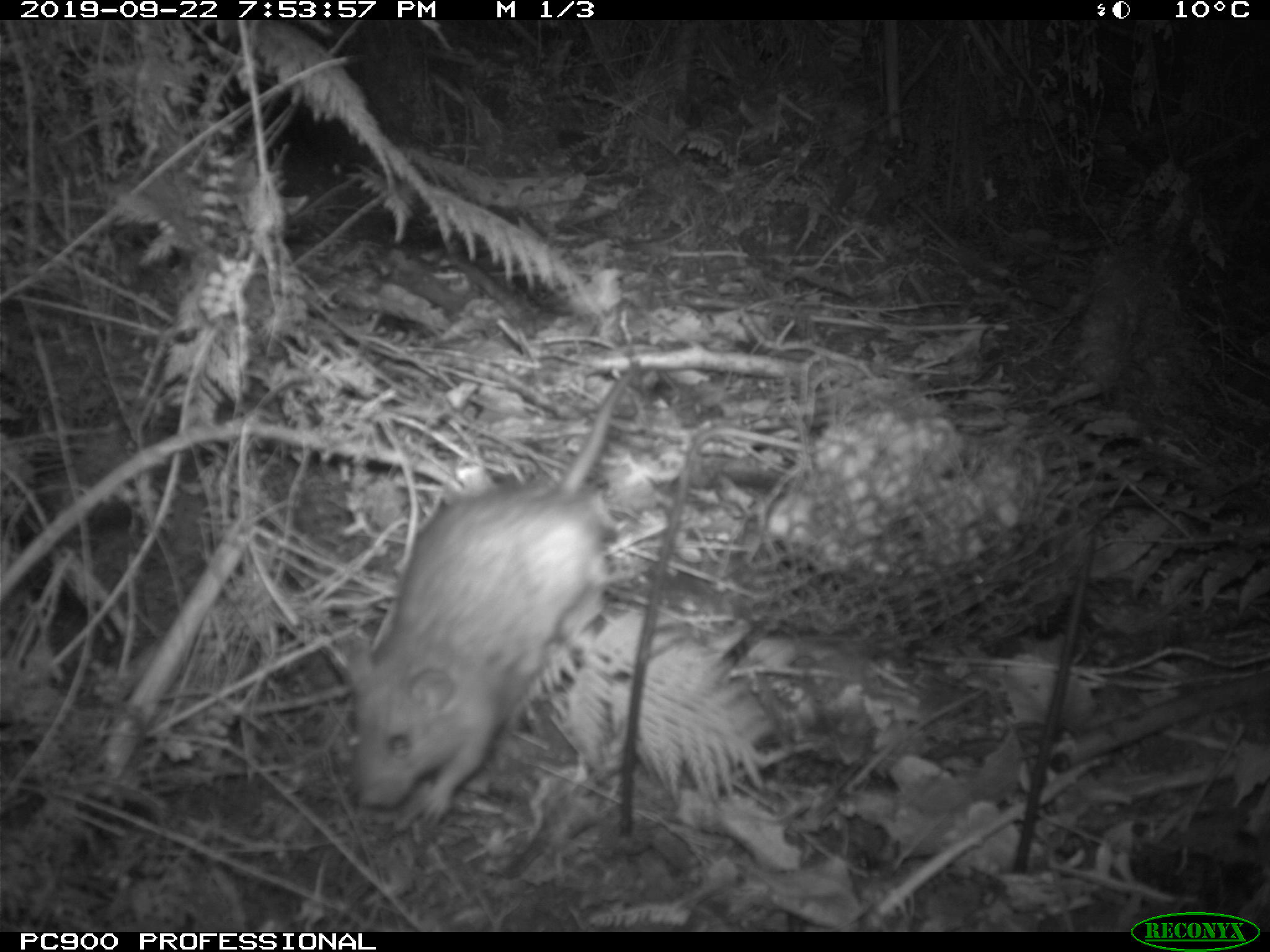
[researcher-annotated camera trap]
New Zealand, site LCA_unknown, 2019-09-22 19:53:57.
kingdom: Animalia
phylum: Chordata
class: Mammalia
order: Rodentia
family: Muridae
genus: Rattus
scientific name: Rattus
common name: rat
Rat (Rattus).